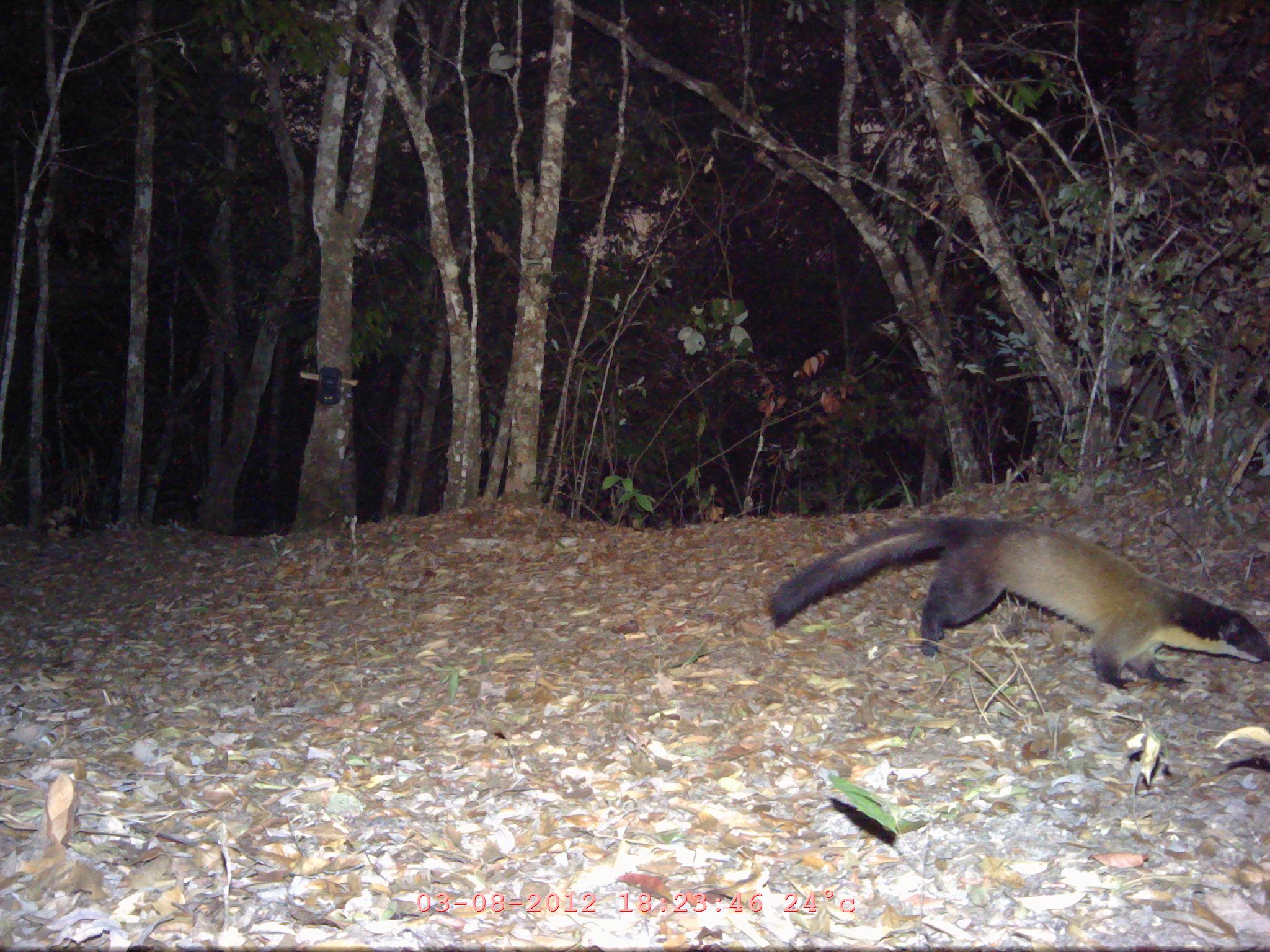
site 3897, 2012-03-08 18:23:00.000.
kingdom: Animalia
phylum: Chordata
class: Mammalia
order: Carnivora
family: Mustelidae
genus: Martes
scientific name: Martes flavigula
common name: yellow-throated marten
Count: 1.